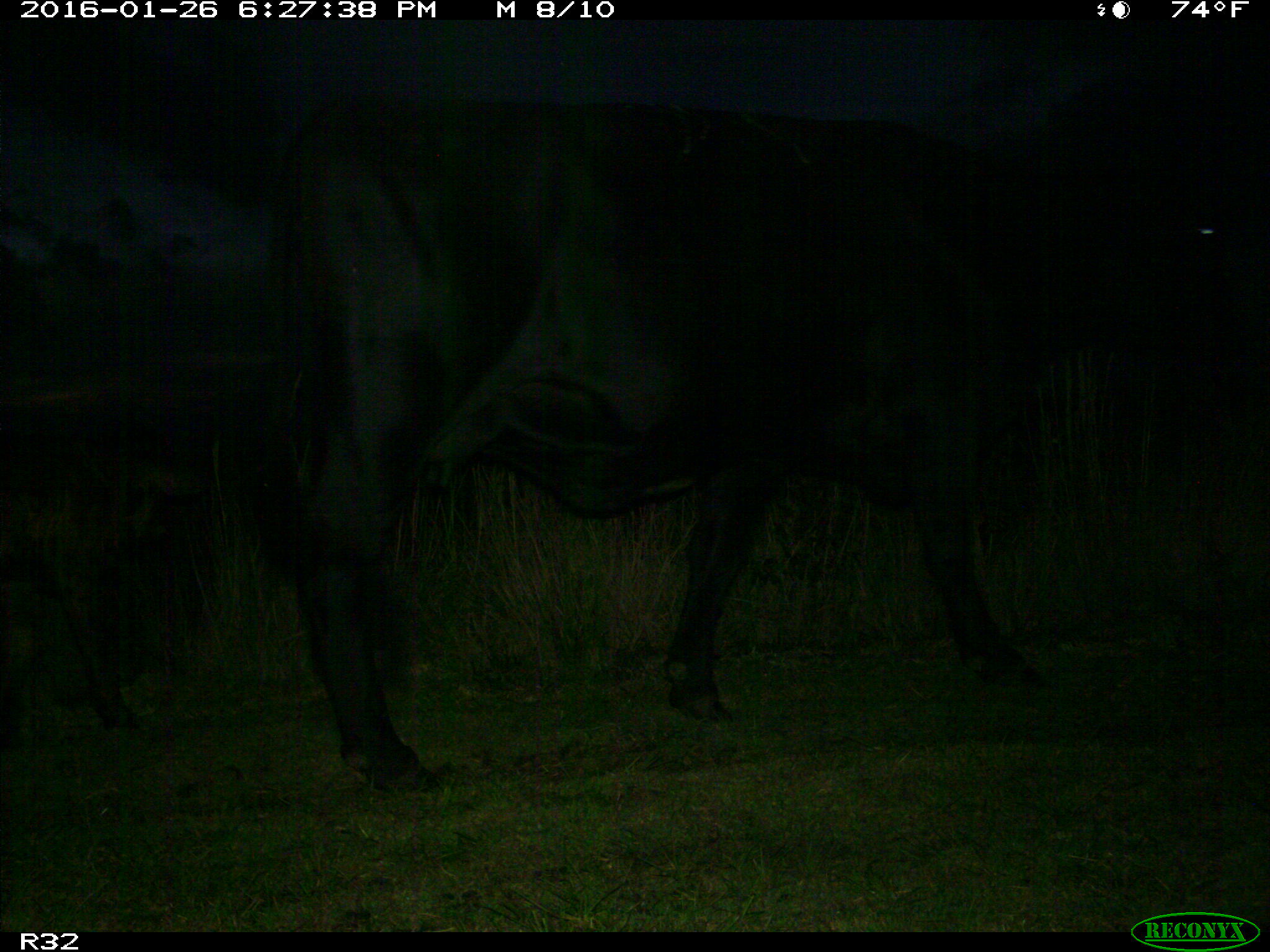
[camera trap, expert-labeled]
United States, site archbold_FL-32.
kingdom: Animalia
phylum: Chordata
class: Mammalia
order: Artiodactyla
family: Bovidae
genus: Bos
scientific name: Bos taurus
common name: domestic cow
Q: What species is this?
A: Bos taurus (domestic cow).